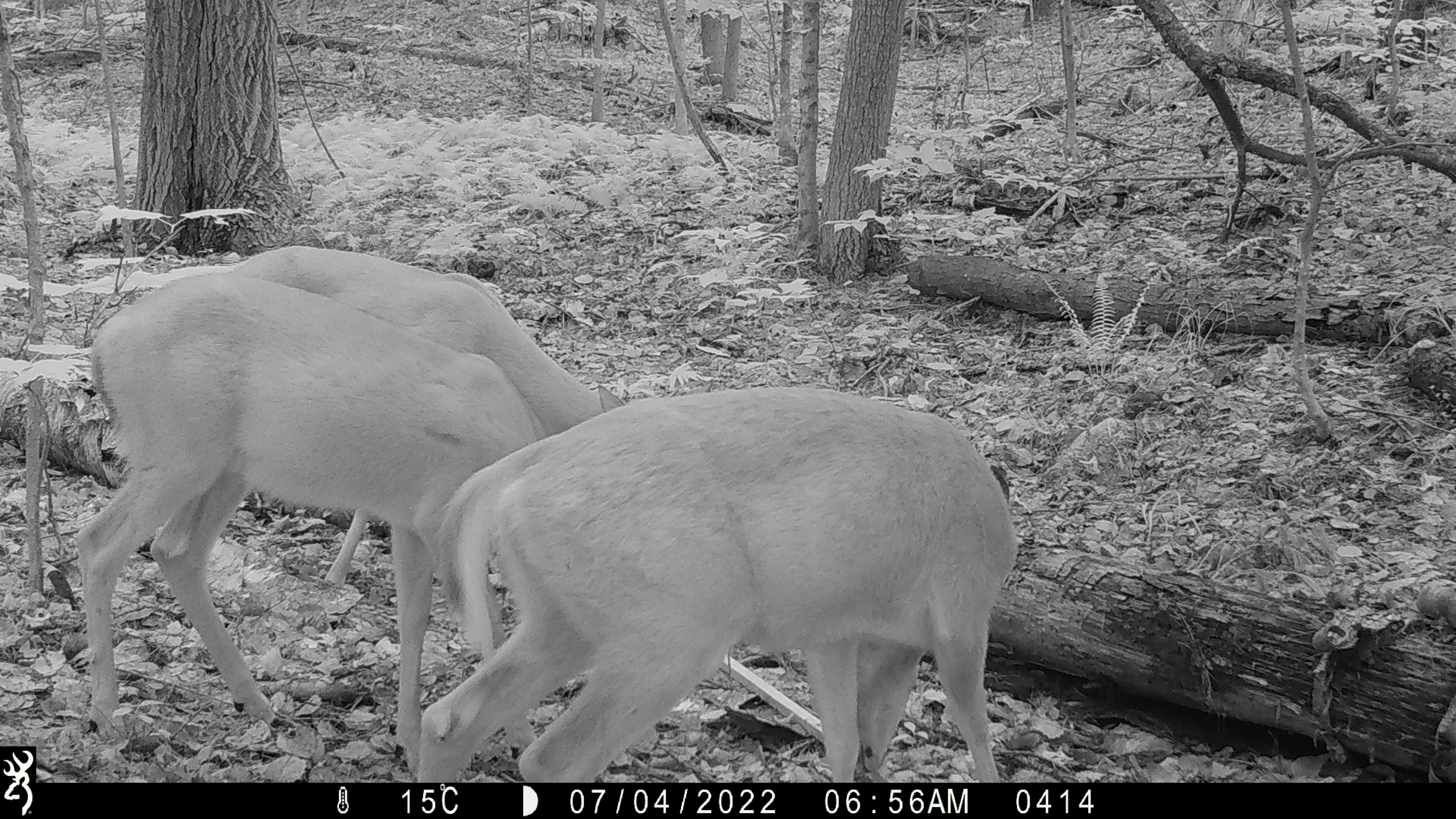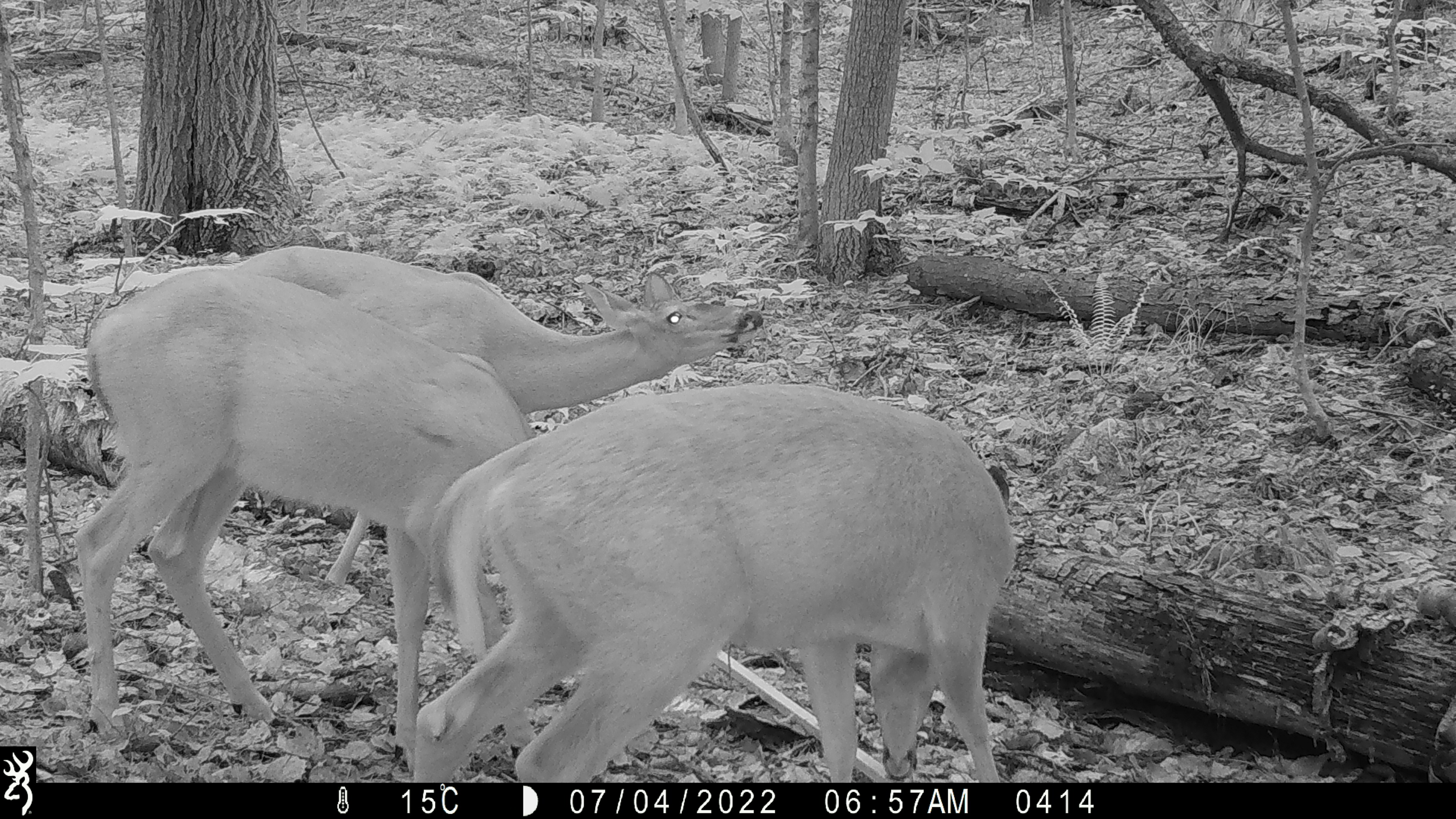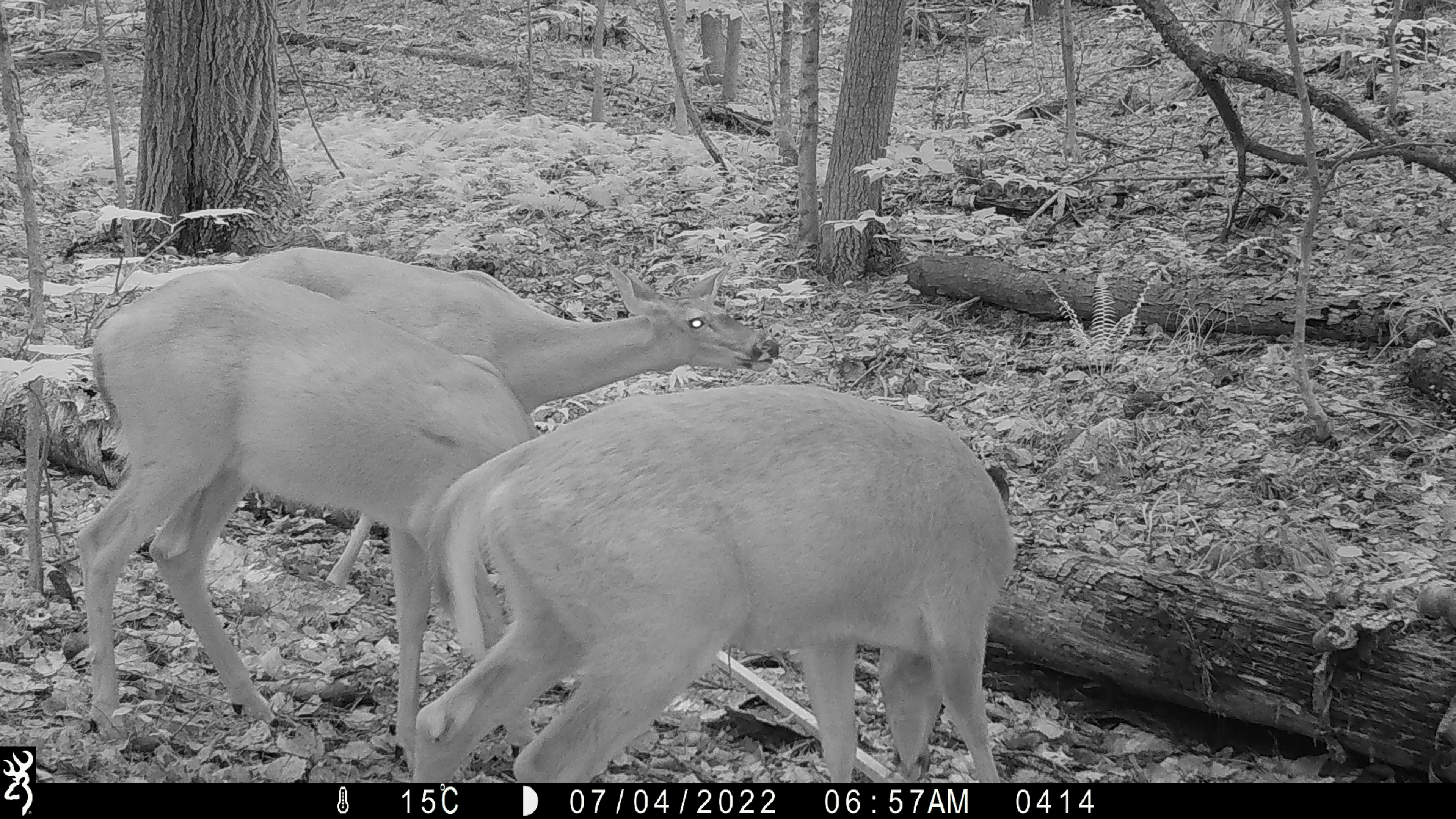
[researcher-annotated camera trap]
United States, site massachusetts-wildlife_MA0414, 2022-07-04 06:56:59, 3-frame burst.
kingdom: Animalia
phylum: Chordata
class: Mammalia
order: Artiodactyla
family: Cervidae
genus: Odocoileus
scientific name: Odocoileus virginianus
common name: white-tailed deer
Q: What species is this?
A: White-tailed deer (Odocoileus virginianus).